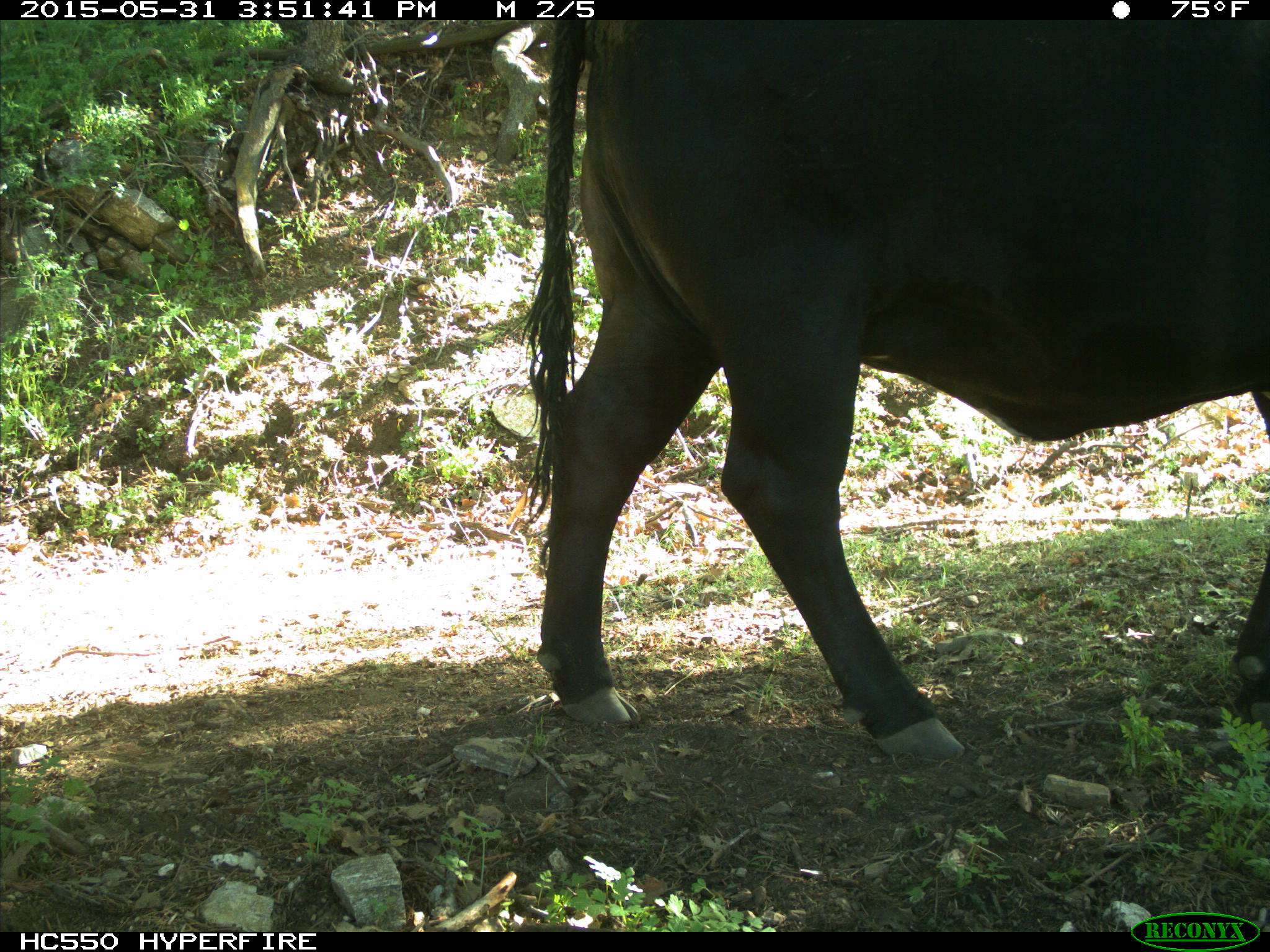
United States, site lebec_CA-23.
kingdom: Animalia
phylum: Chordata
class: Mammalia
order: Artiodactyla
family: Bovidae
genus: Bos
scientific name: Bos taurus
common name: domestic cow